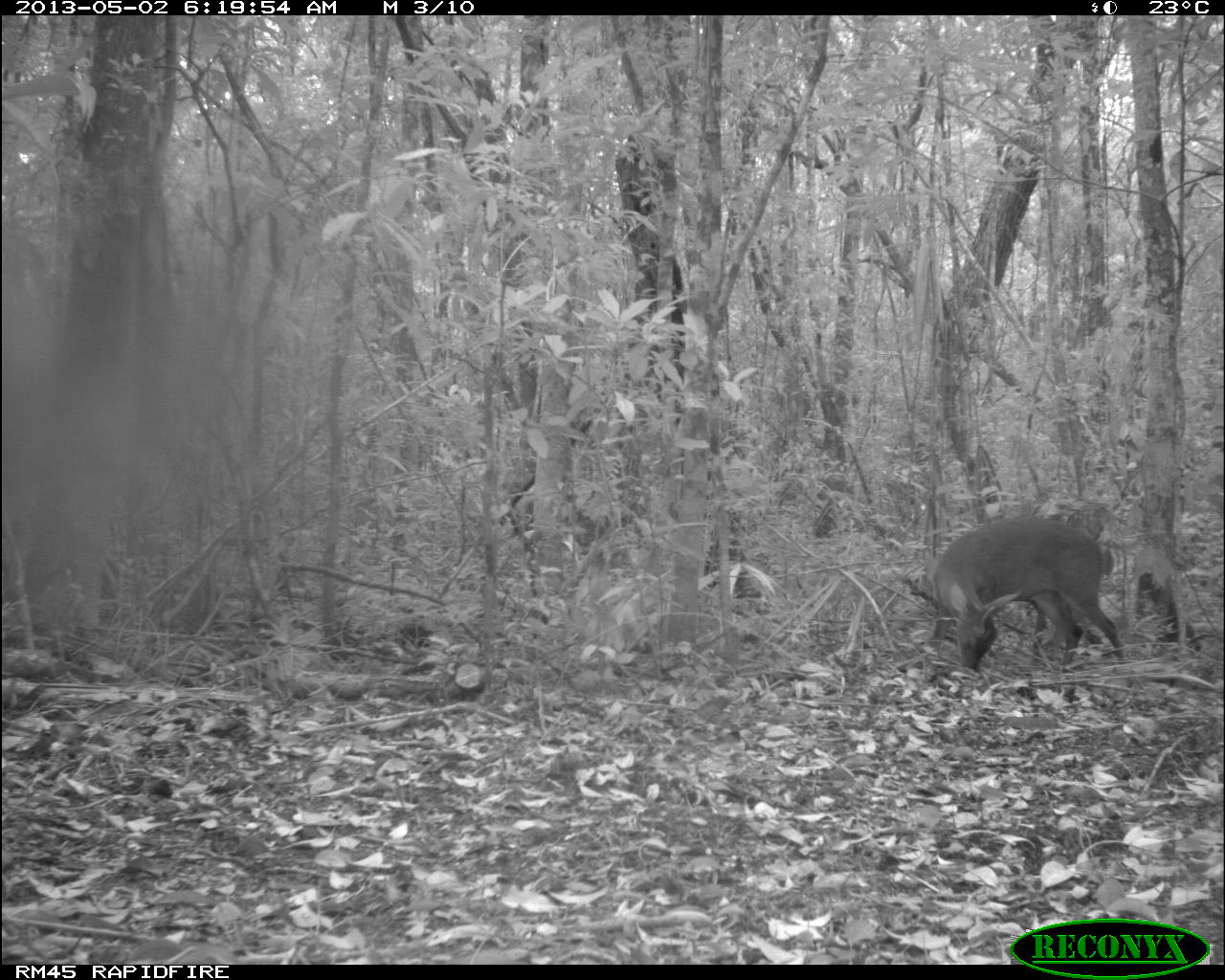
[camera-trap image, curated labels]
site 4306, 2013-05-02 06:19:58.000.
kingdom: Animalia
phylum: Chordata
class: Mammalia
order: Artiodactyla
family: Cervidae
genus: Mazama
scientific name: Mazama temama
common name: central american red brocket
Mazama temama (central american red brocket), count 1, sex male.